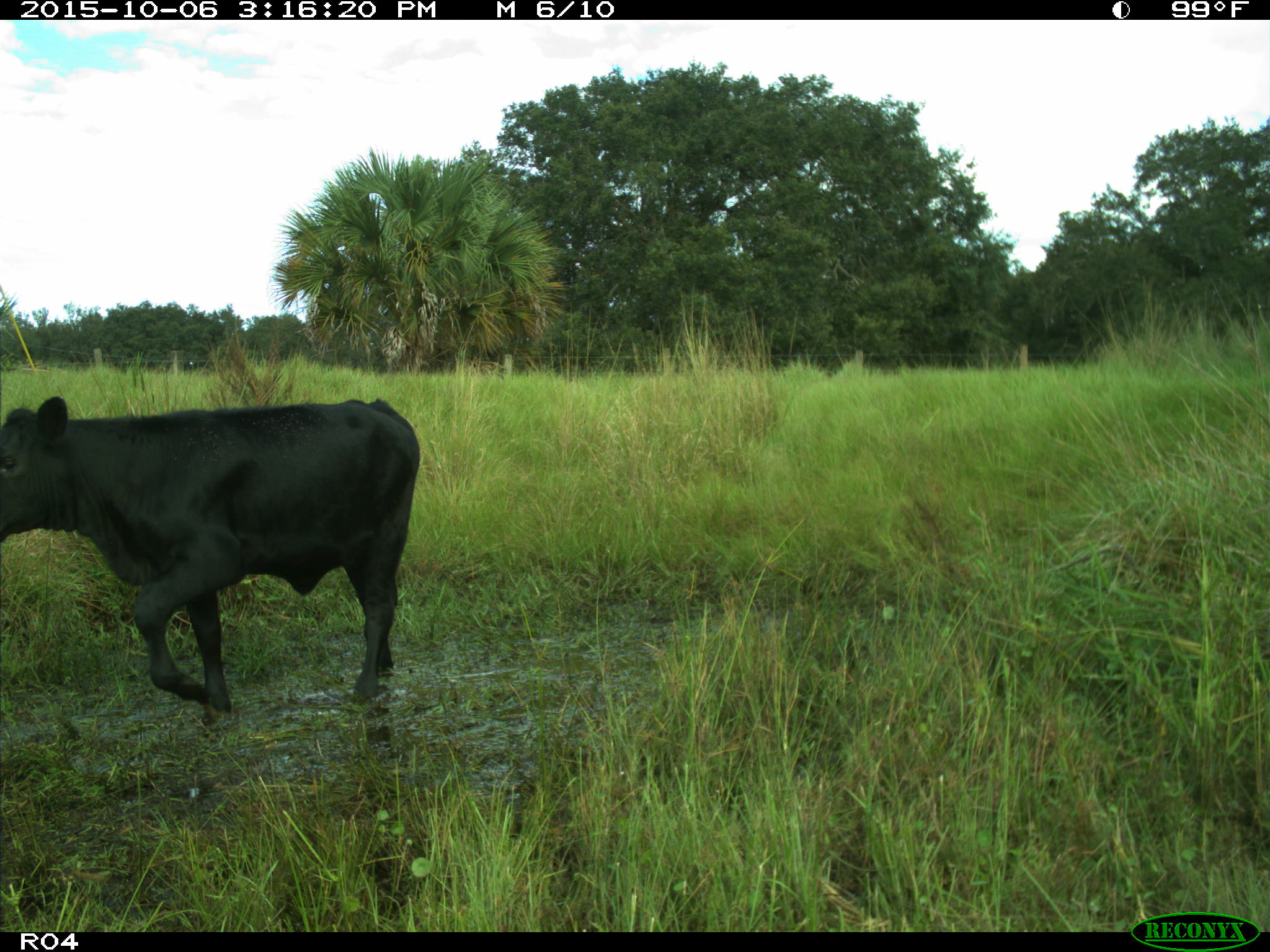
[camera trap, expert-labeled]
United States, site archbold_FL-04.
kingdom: Animalia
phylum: Chordata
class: Mammalia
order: Artiodactyla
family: Bovidae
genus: Bos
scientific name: Bos taurus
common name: domestic cow